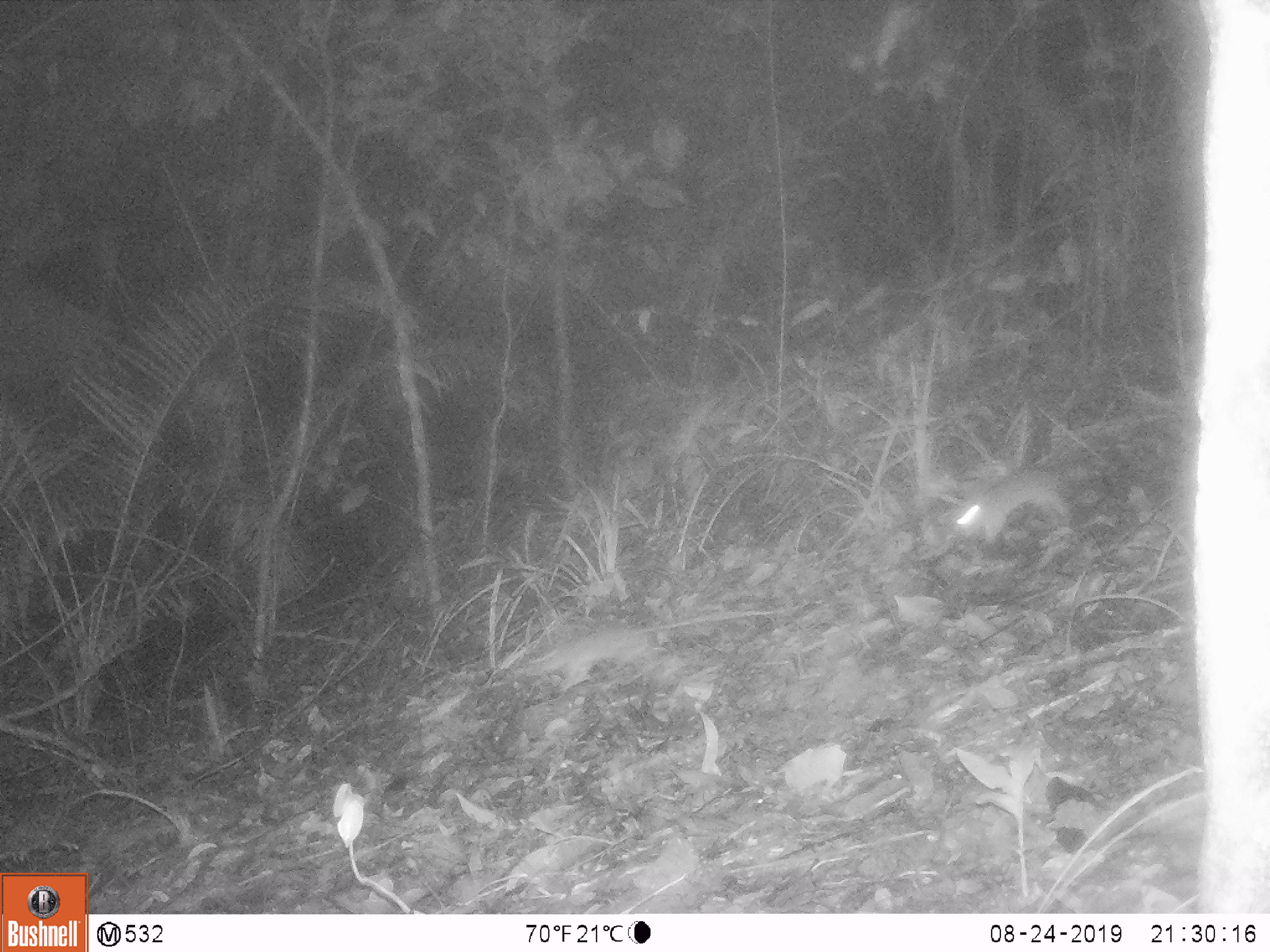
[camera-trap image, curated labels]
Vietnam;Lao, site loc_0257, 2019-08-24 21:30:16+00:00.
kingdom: Animalia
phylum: Chordata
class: Mammalia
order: Rodentia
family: Muridae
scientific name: Muridae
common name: old-world mice and rats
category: unidentified murid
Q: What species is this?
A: Unidentified murid (old-world mice and rats) (Muridae).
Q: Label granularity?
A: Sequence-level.